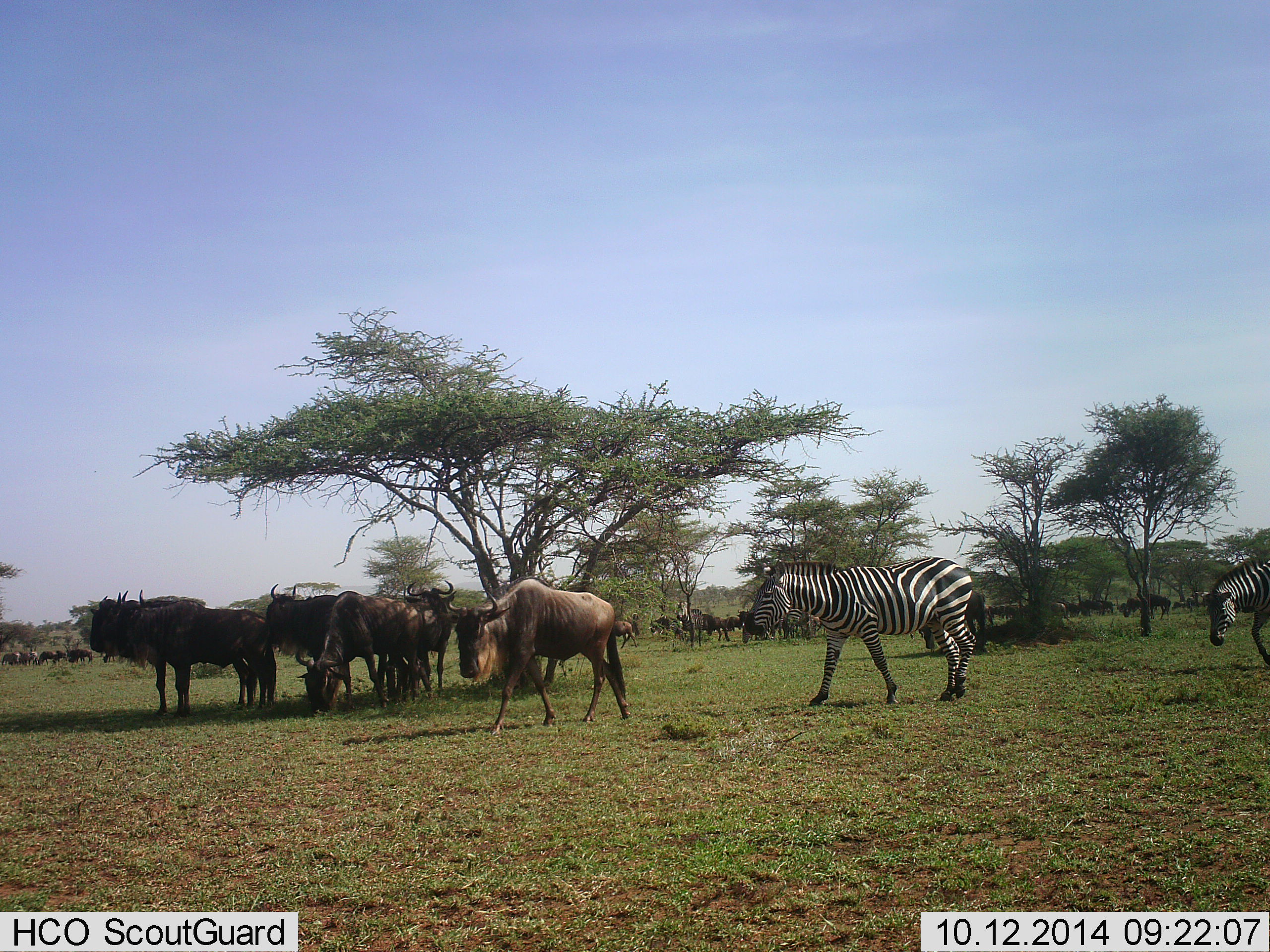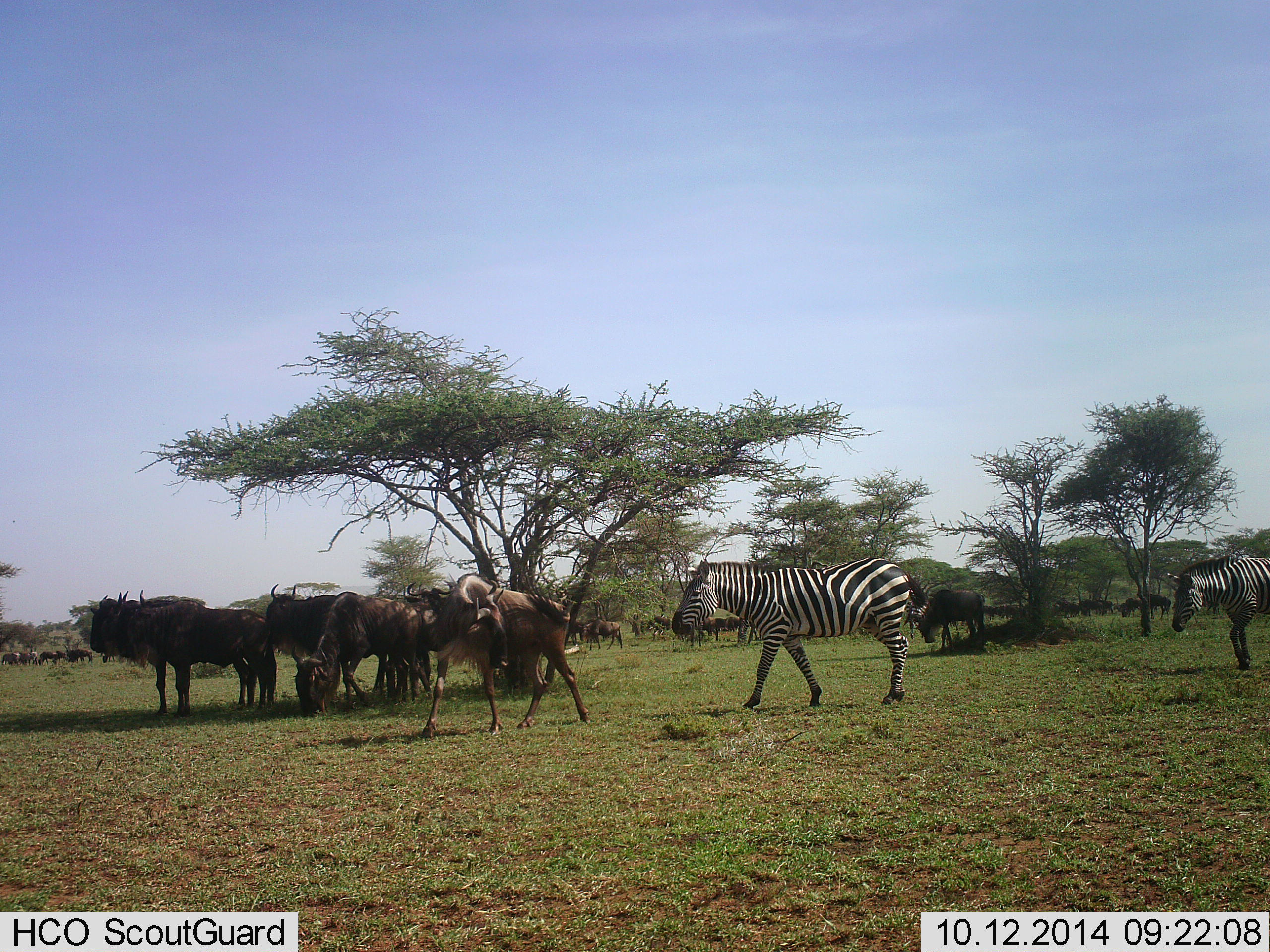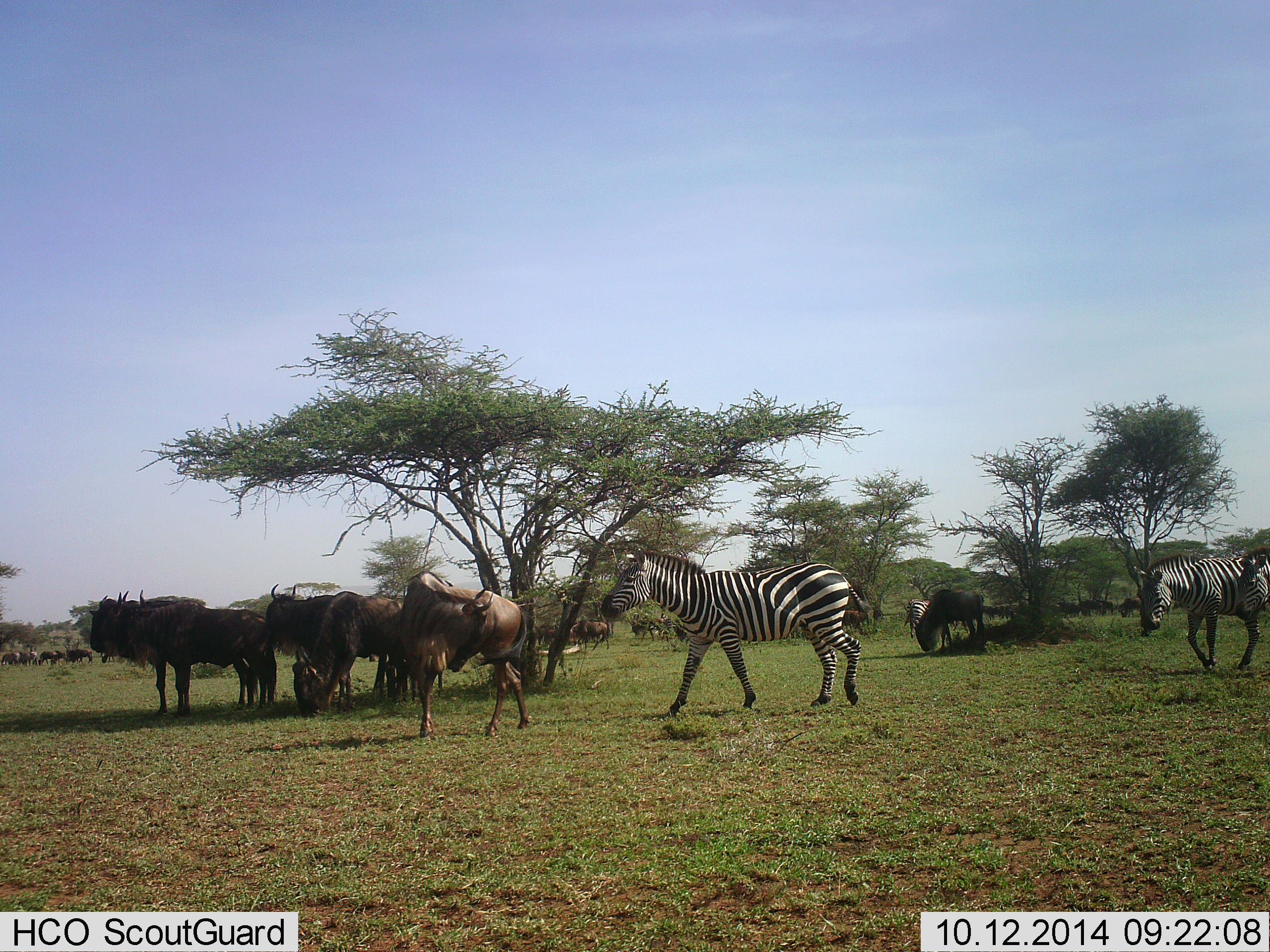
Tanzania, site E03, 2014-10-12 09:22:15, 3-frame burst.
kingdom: Animalia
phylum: Chordata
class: Mammalia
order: Artiodactyla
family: Bovidae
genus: Connochaetes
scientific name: Connochaetes taurinus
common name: blue wildebeest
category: wildebeest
Wildebeest (blue wildebeest) (Connochaetes taurinus), count 11-50. Behavior (volunteer vote fractions): standing 50%, resting 10%, moving 50%, interacting 20%. Young present (vote fraction): 0%. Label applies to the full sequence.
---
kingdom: Animalia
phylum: Chordata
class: Mammalia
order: Perissodactyla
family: Equidae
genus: Equus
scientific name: Equus quagga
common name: plains zebra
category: zebra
Zebra (plains zebra) (Equus quagga), count 2. Behavior (volunteer vote fractions): standing 36%, resting 0%, moving 82%, interacting 9%. Young present (vote fraction): 0%. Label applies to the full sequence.